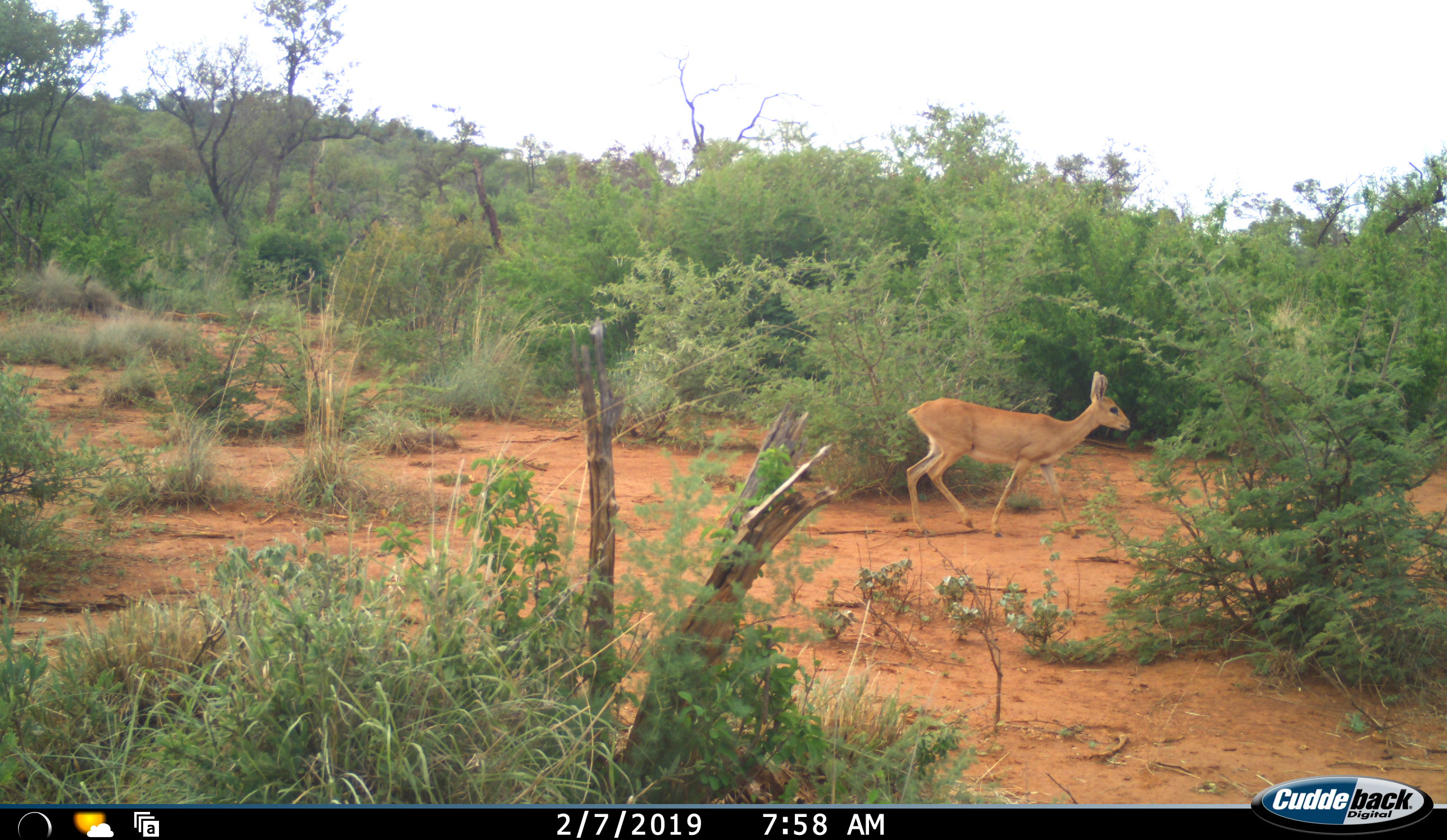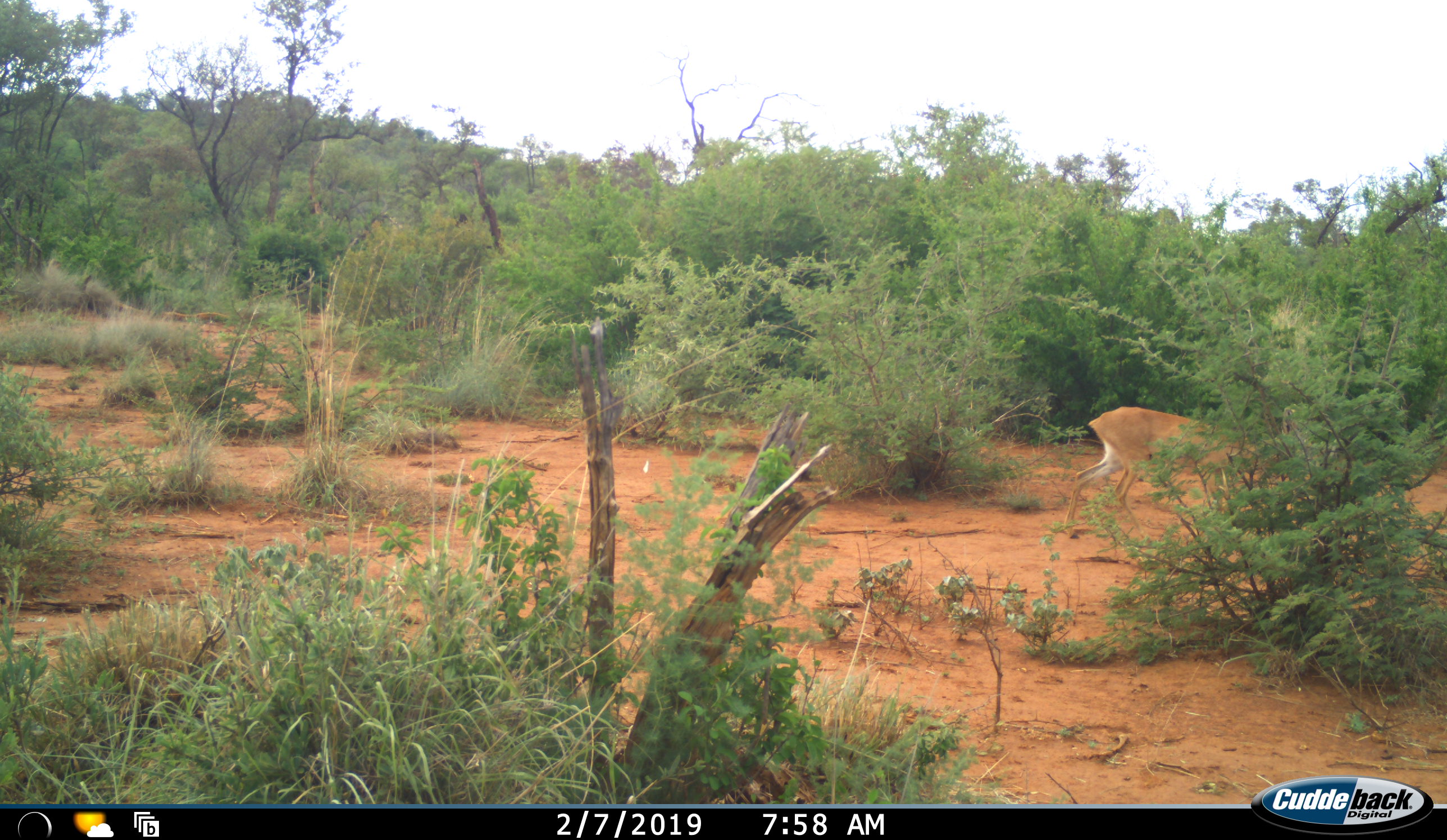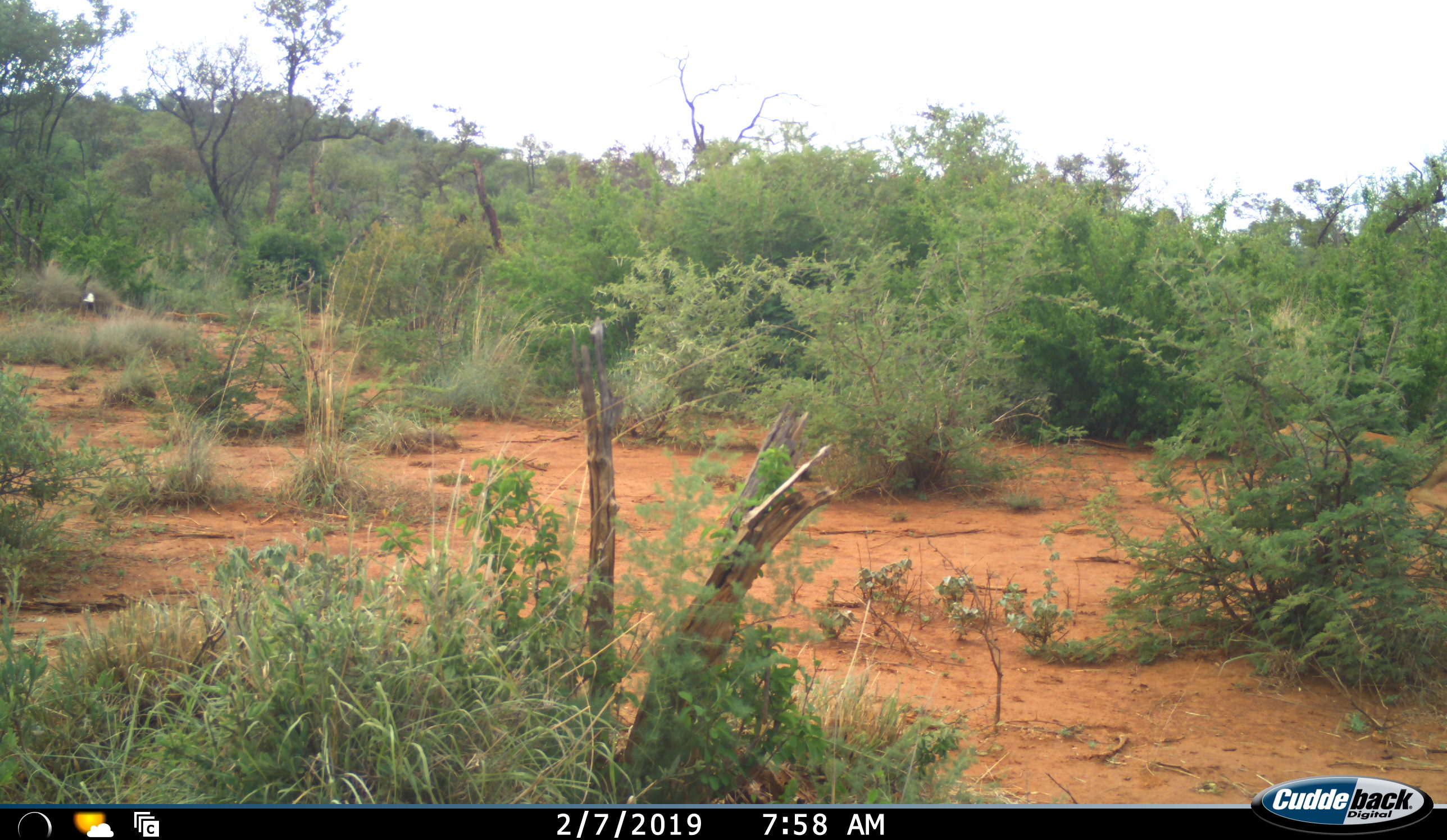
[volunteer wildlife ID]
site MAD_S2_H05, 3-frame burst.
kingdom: Animalia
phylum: Chordata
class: Mammalia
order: Artiodactyla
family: Bovidae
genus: Raphicerus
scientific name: Raphicerus campestris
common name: steenbok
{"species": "steenbok (Raphicerus campestris)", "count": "1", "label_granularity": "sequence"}